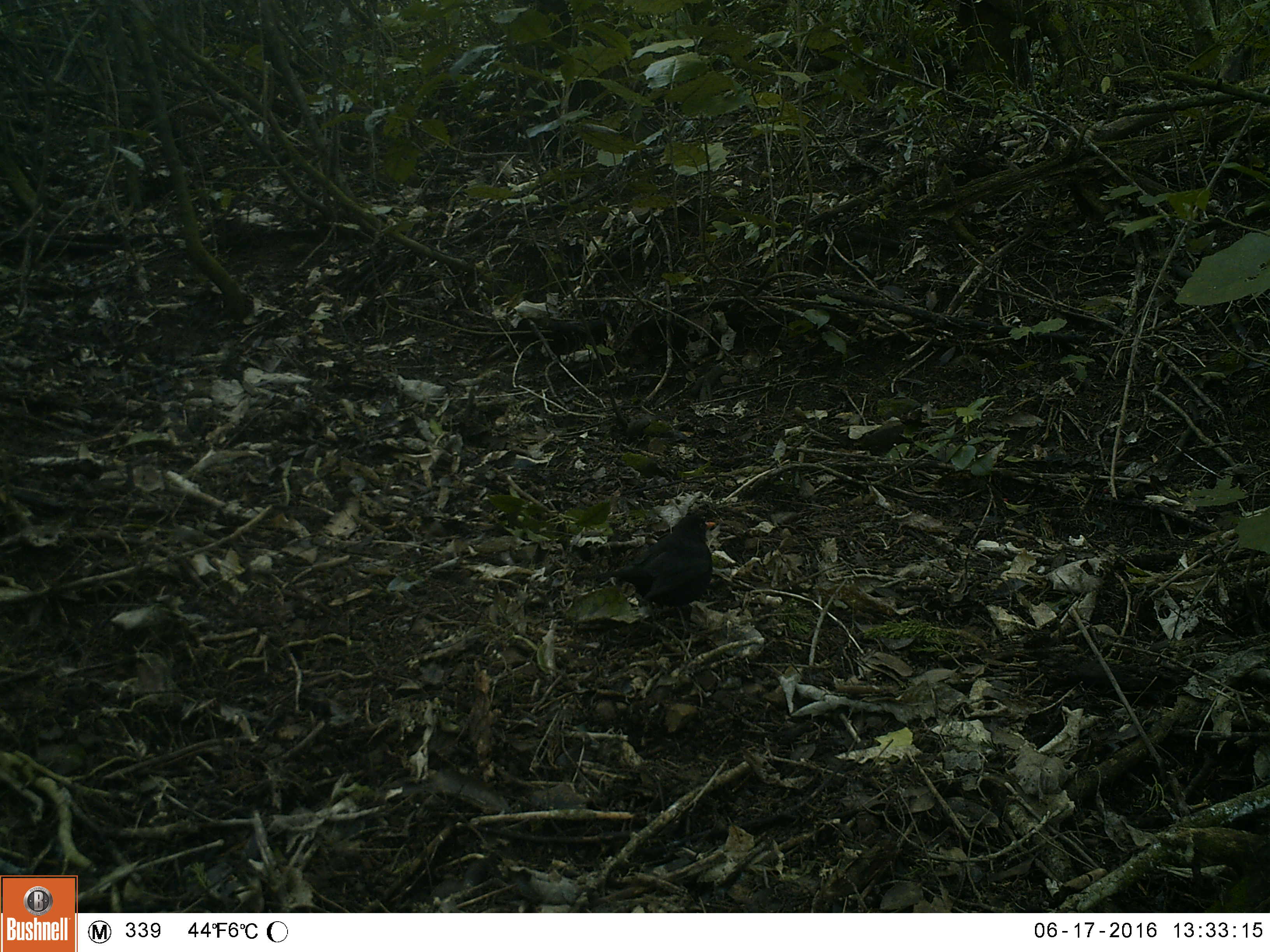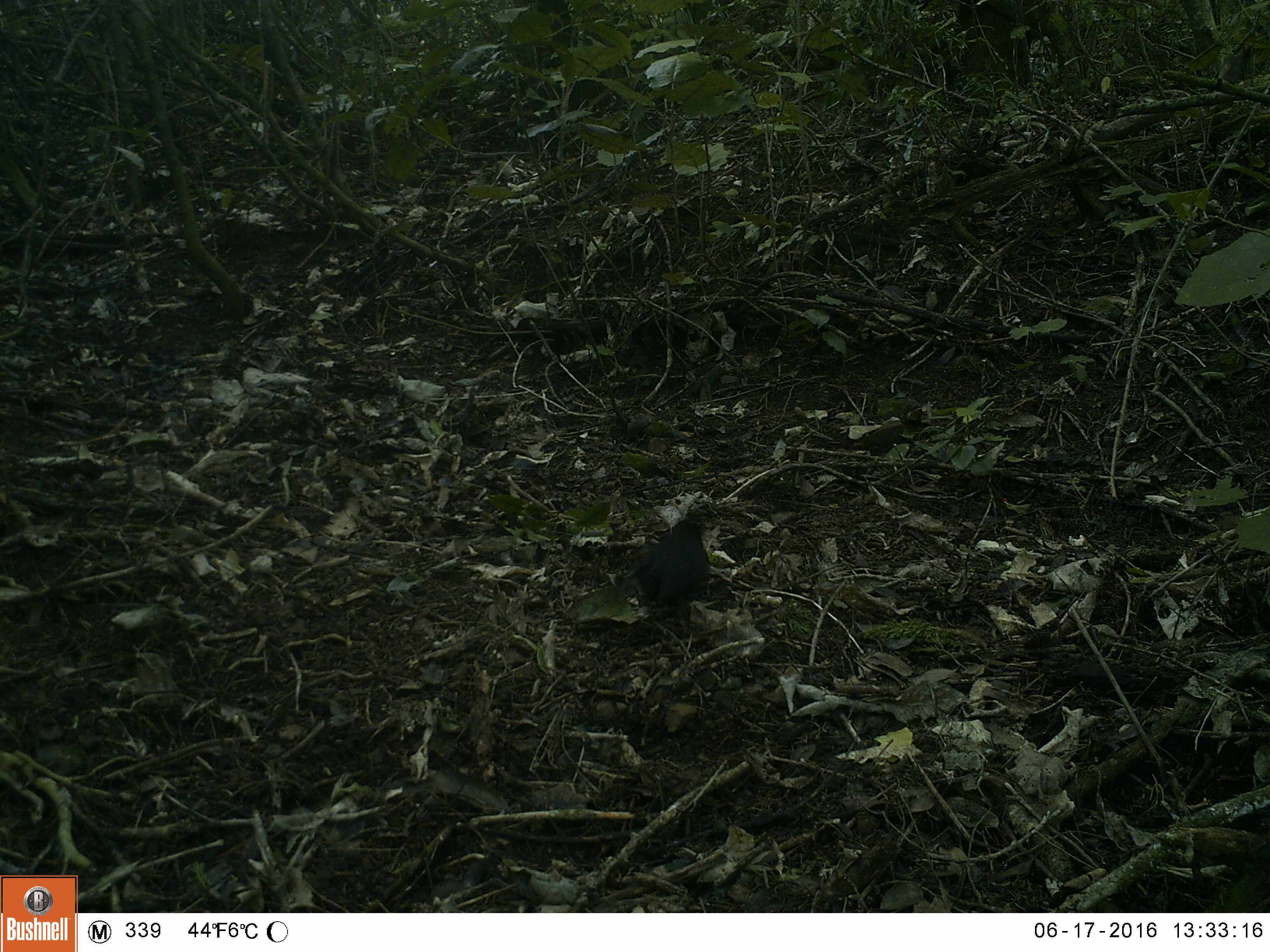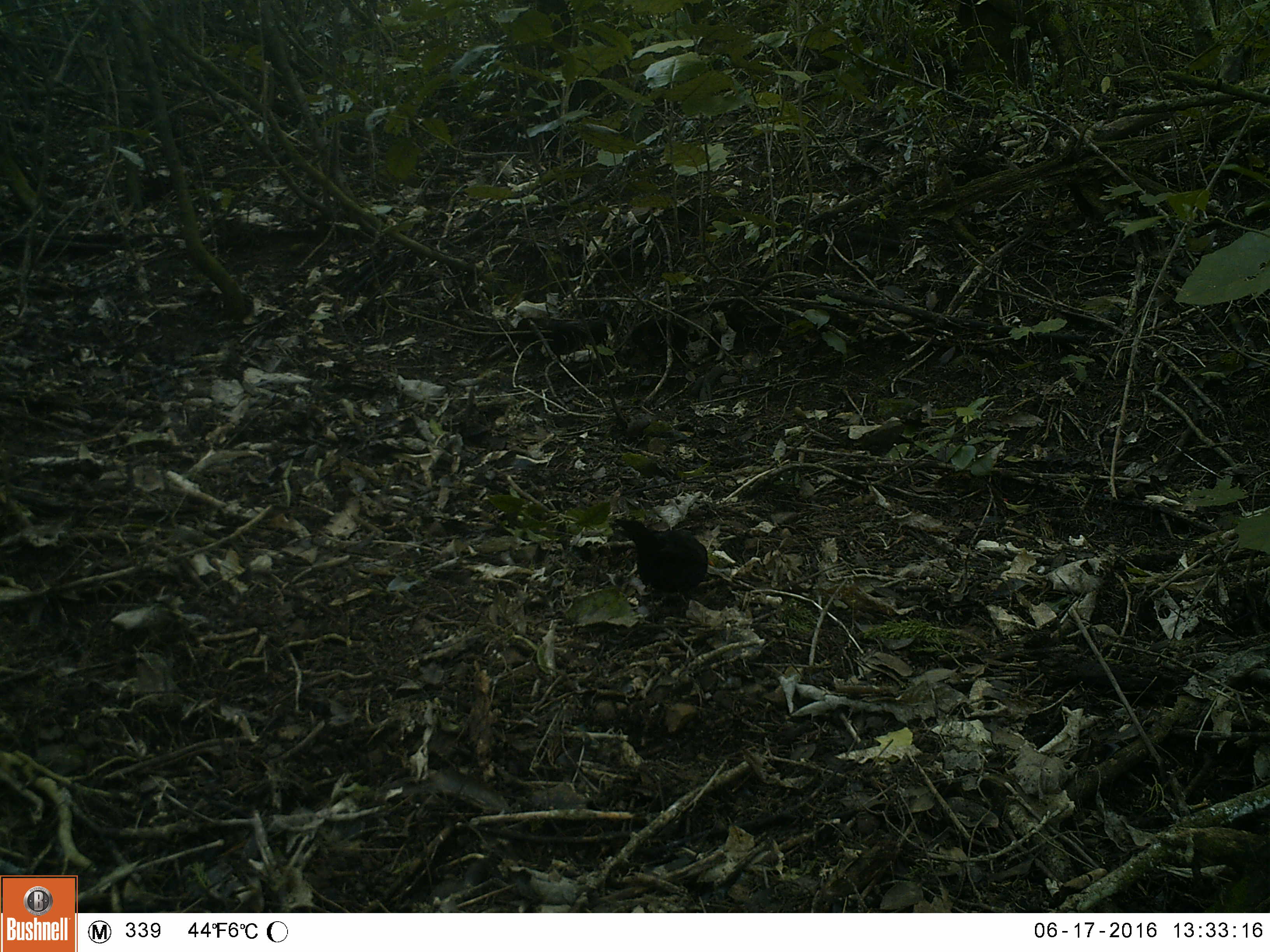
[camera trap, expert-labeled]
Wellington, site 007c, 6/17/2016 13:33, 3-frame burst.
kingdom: Animalia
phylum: Chordata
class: Aves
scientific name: Aves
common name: bird